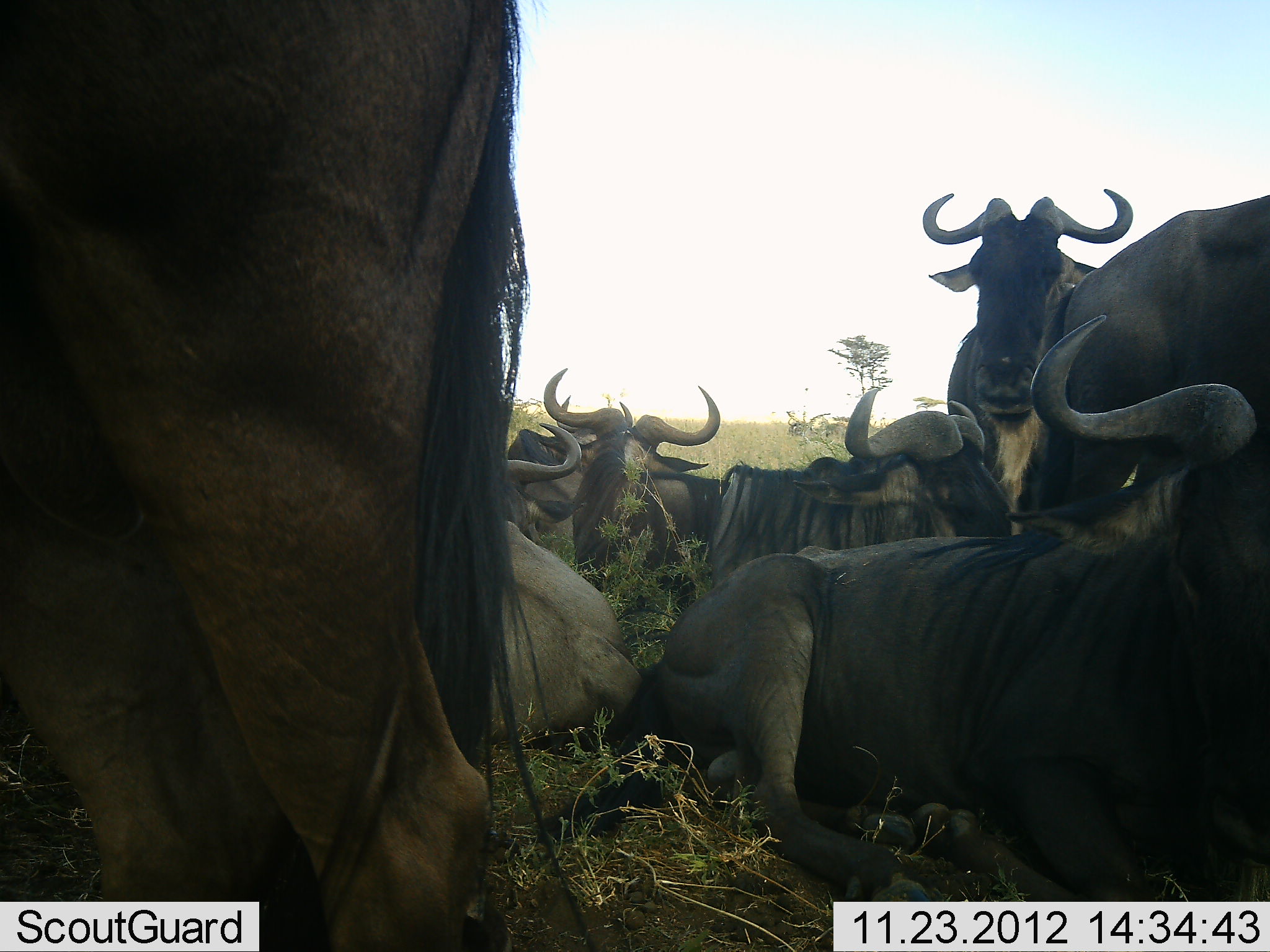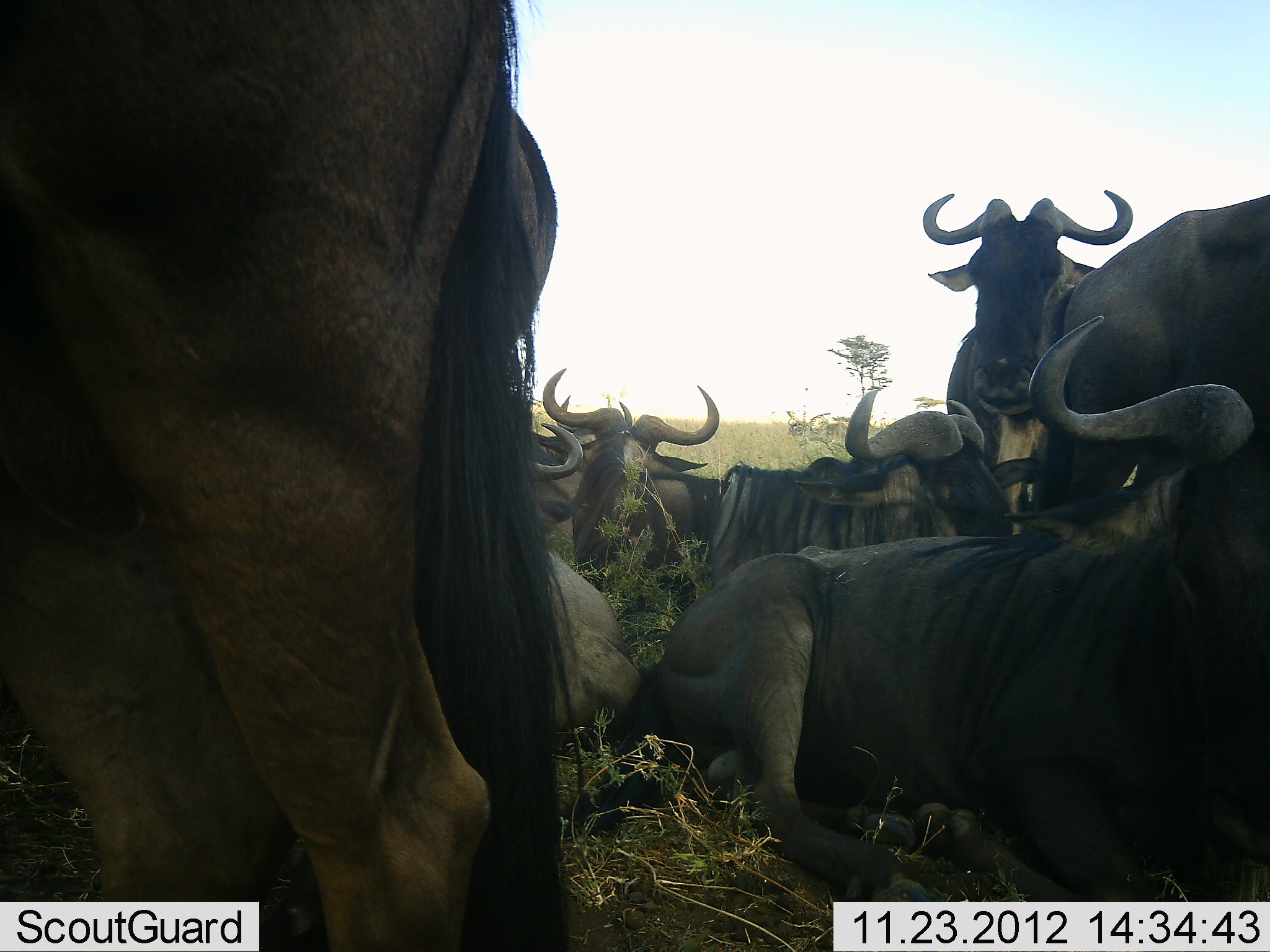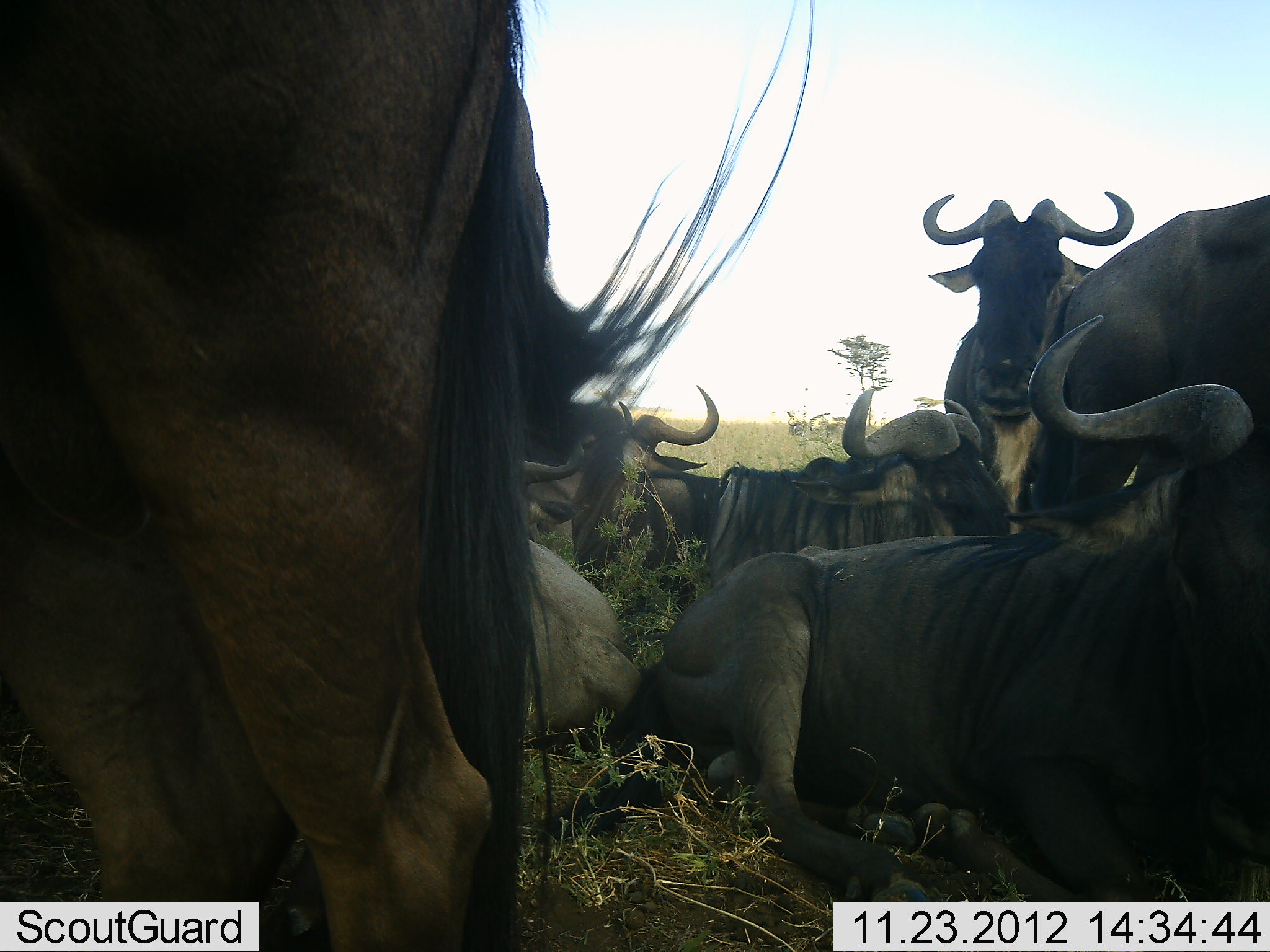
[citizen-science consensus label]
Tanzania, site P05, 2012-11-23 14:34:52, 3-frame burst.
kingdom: Animalia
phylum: Chordata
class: Mammalia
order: Artiodactyla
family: Bovidae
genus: Connochaetes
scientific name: Connochaetes taurinus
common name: blue wildebeest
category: wildebeest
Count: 8.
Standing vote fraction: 70%.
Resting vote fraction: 100%.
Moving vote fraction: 10%.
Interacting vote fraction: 20%.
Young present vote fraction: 0%.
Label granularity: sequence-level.